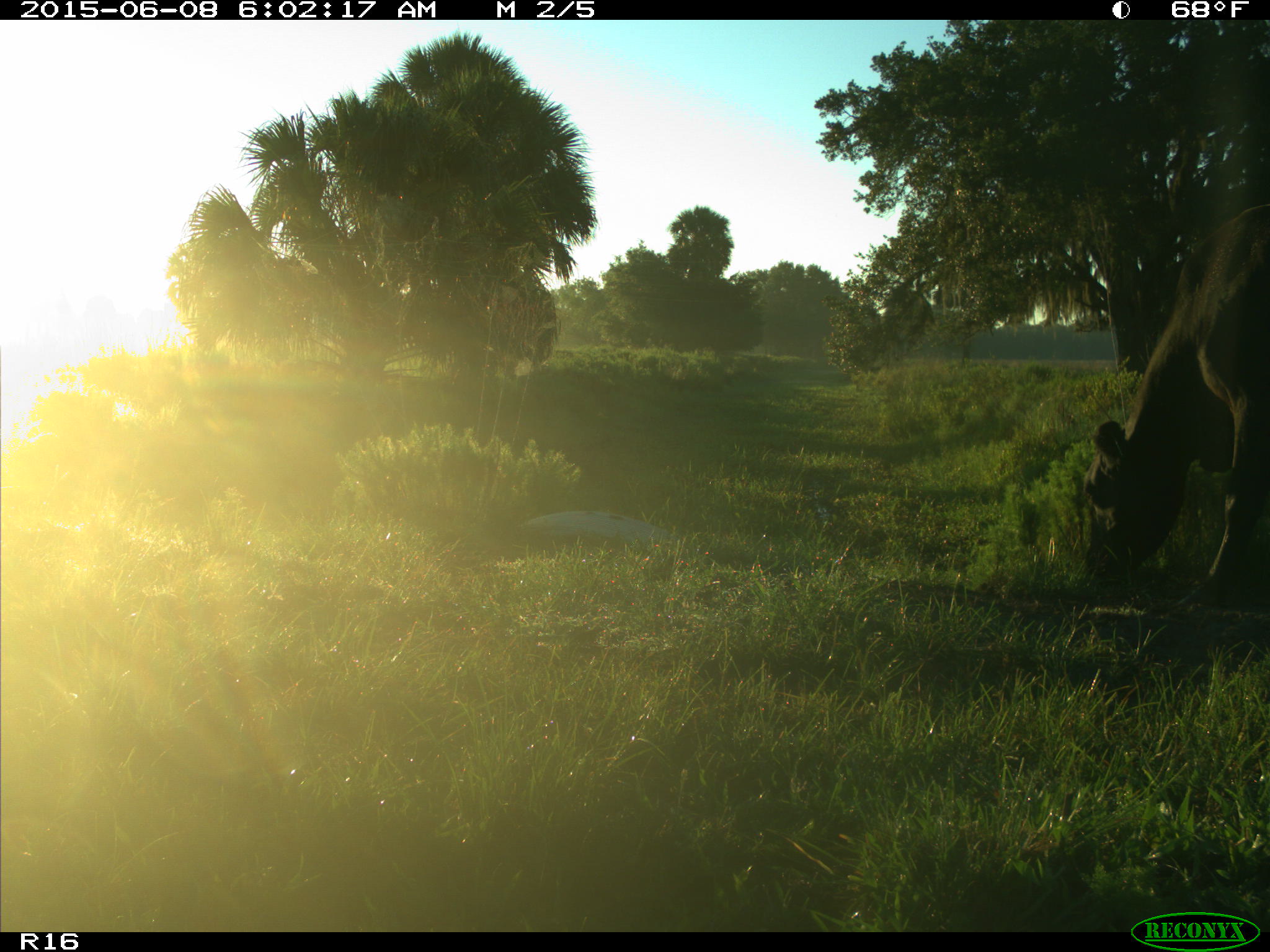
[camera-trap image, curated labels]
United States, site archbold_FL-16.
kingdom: Animalia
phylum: Chordata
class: Mammalia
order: Artiodactyla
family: Bovidae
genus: Bos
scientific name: Bos taurus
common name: domestic cow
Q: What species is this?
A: Bos taurus (domestic cow).